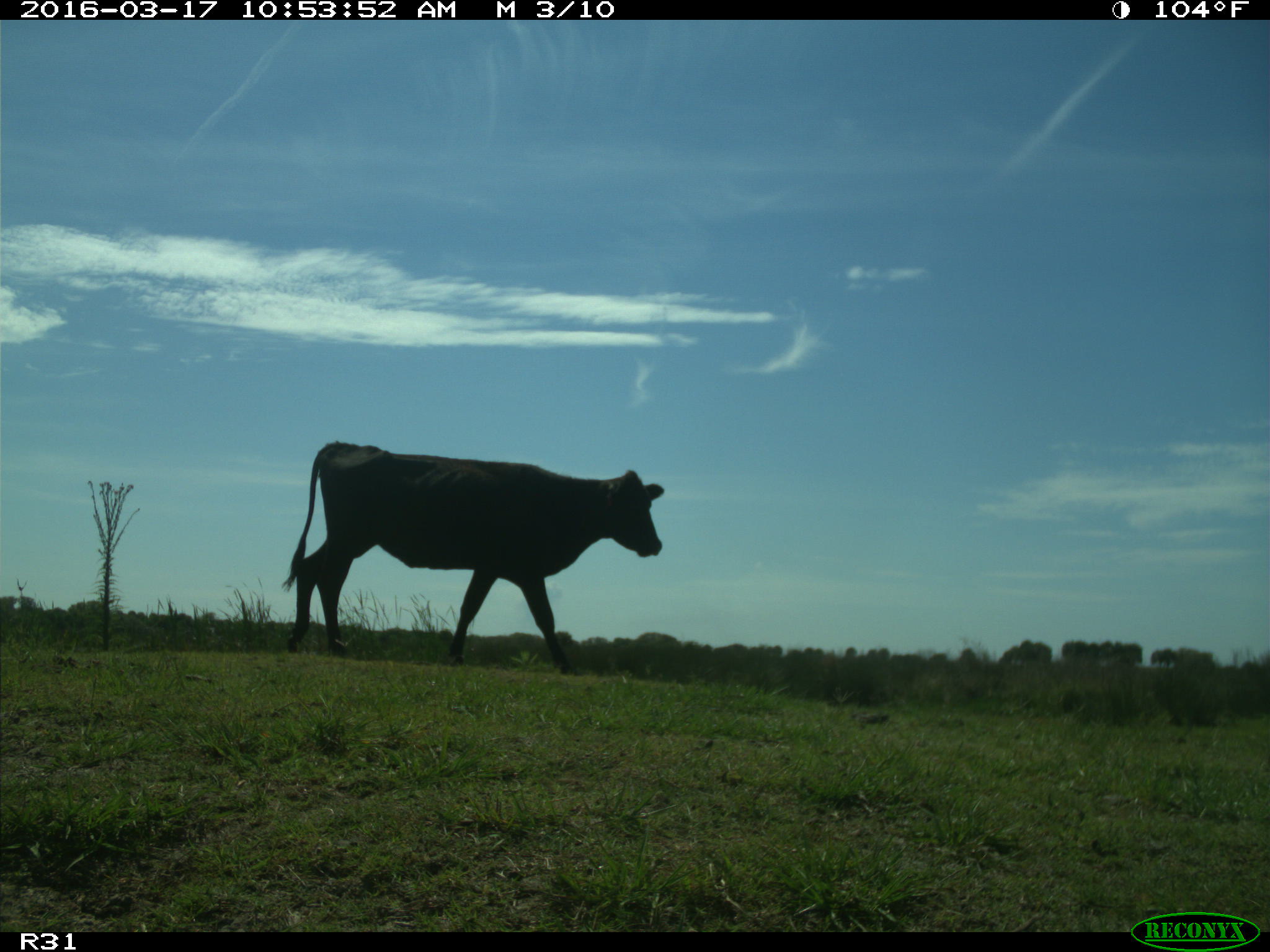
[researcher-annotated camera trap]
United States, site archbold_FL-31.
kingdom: Animalia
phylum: Chordata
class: Mammalia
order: Artiodactyla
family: Bovidae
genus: Bos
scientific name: Bos taurus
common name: domestic cow